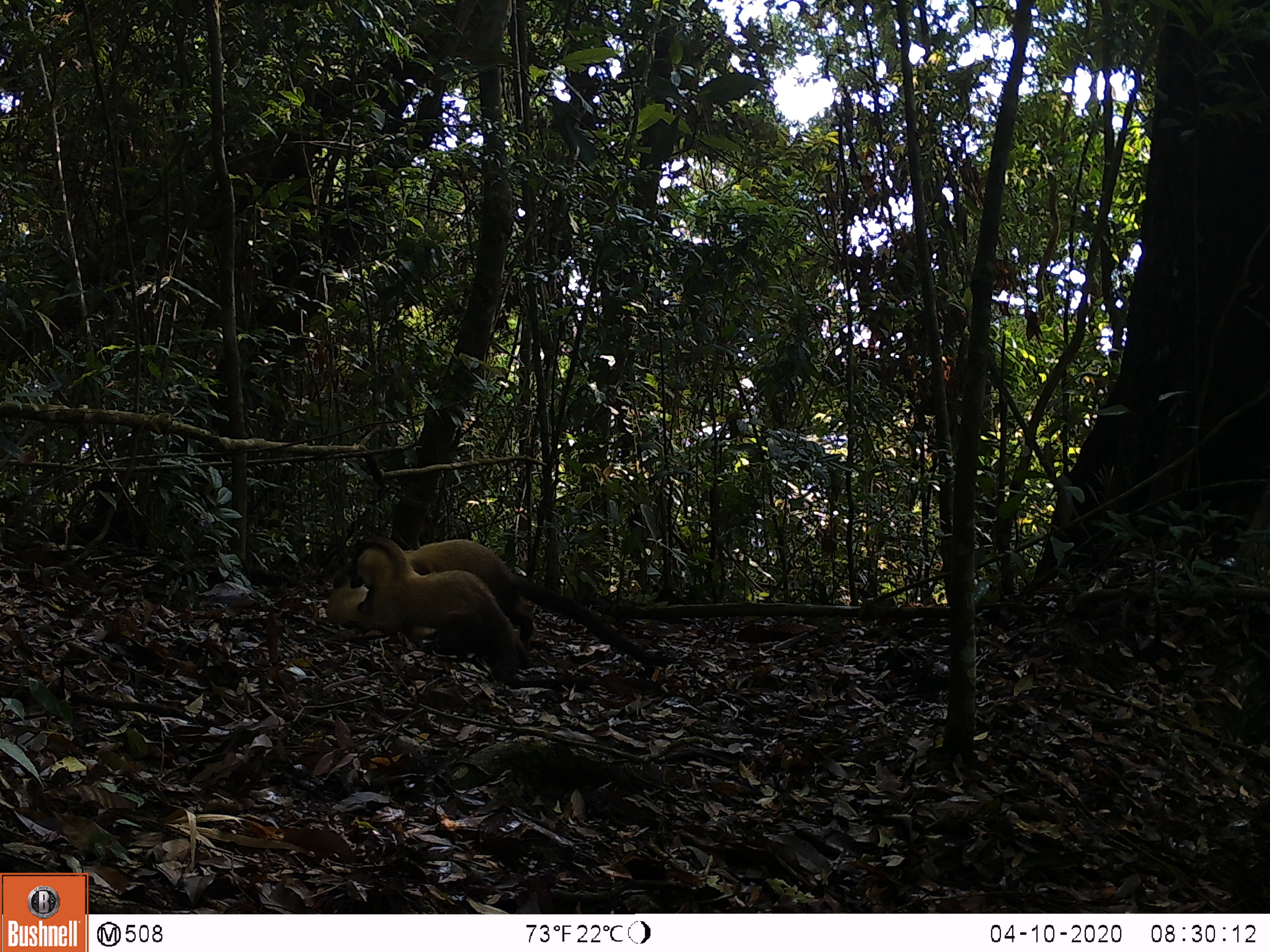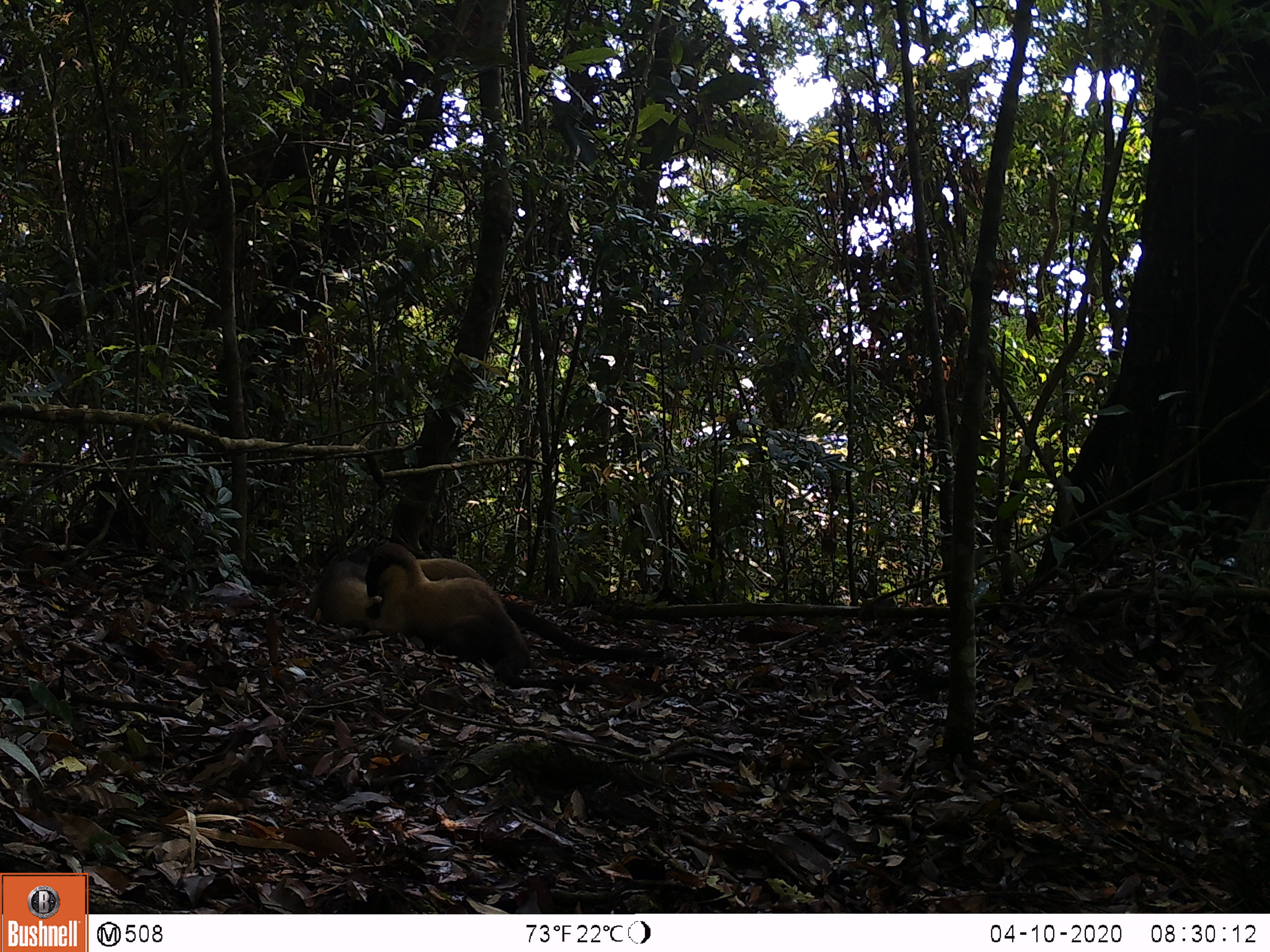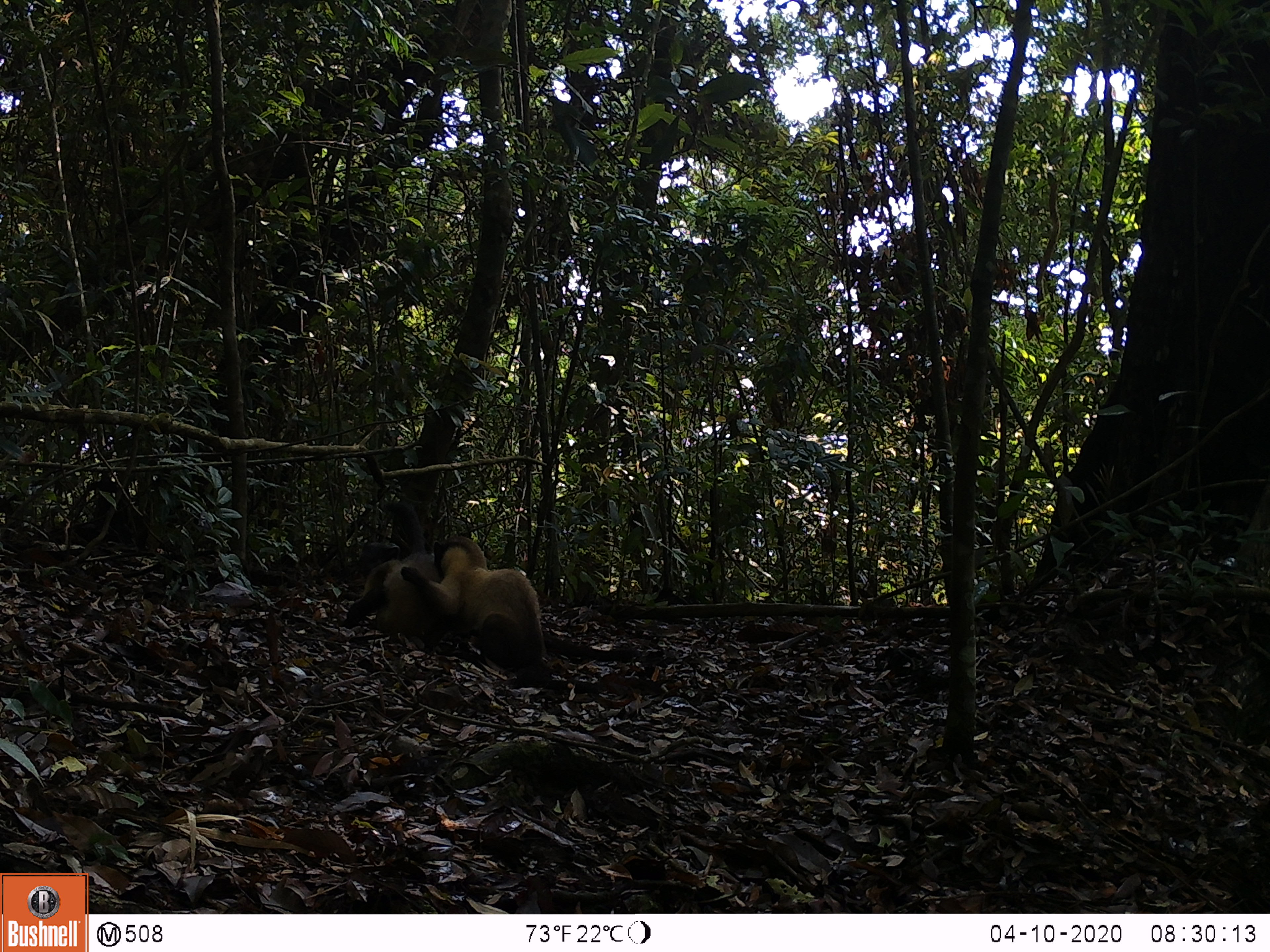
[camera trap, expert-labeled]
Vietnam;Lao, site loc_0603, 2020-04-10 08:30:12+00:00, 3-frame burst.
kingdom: Animalia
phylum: Chordata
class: Mammalia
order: Carnivora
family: Mustelidae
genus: Martes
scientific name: Martes flavigula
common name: yellow-throated marten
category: yellow throated marten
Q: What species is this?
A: Yellow throated marten (yellow-throated marten) (Martes flavigula).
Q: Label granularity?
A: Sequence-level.